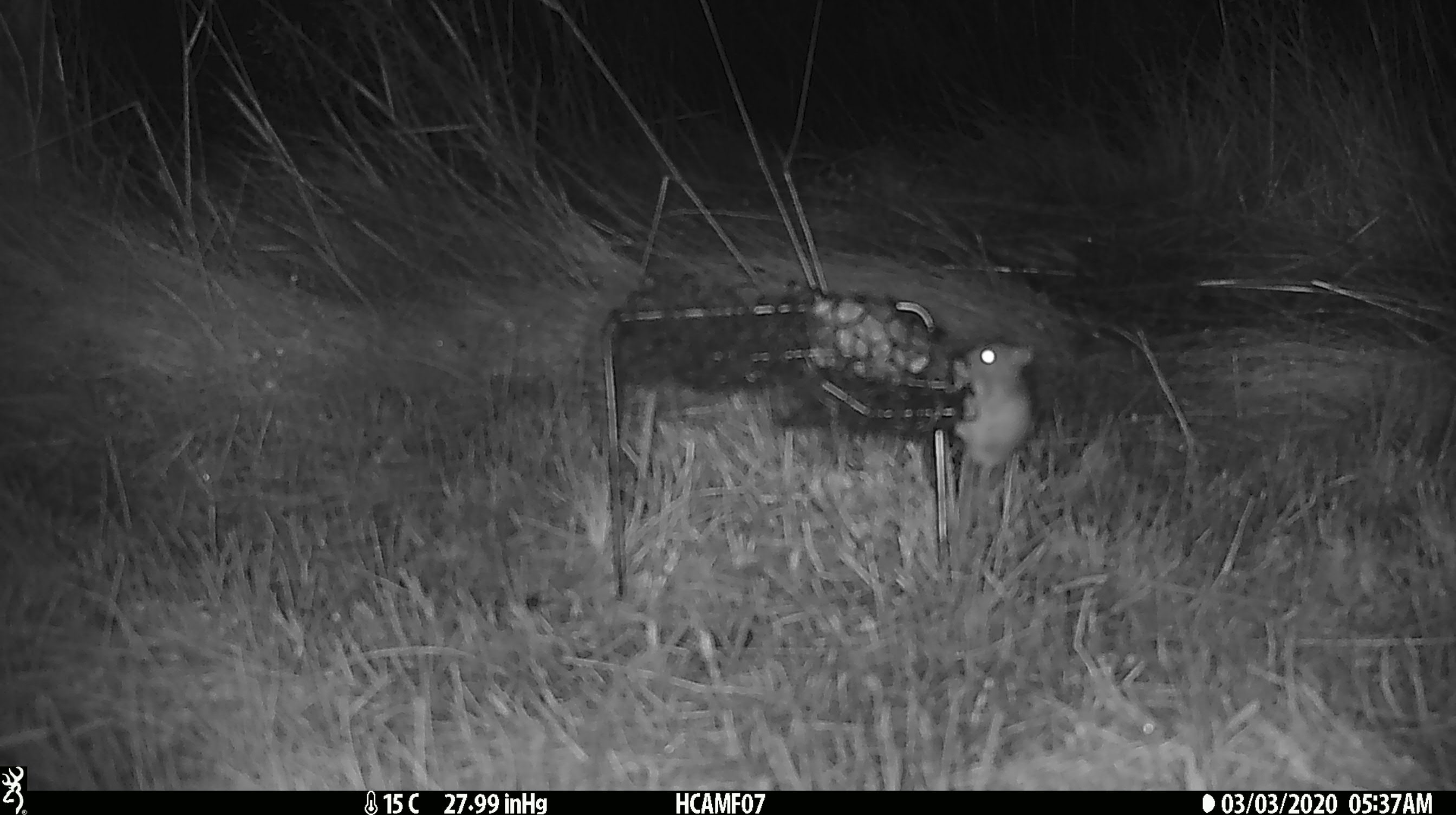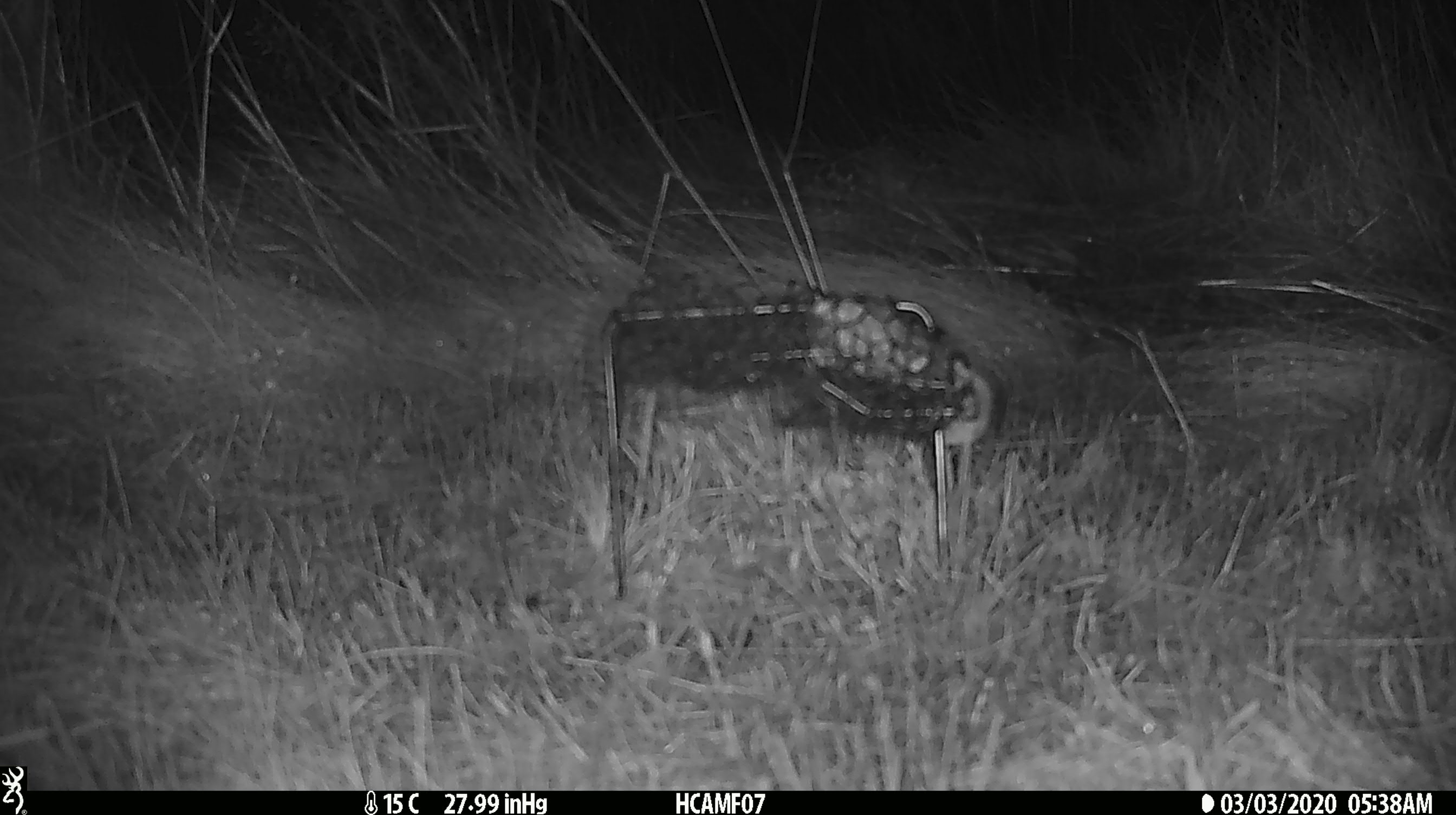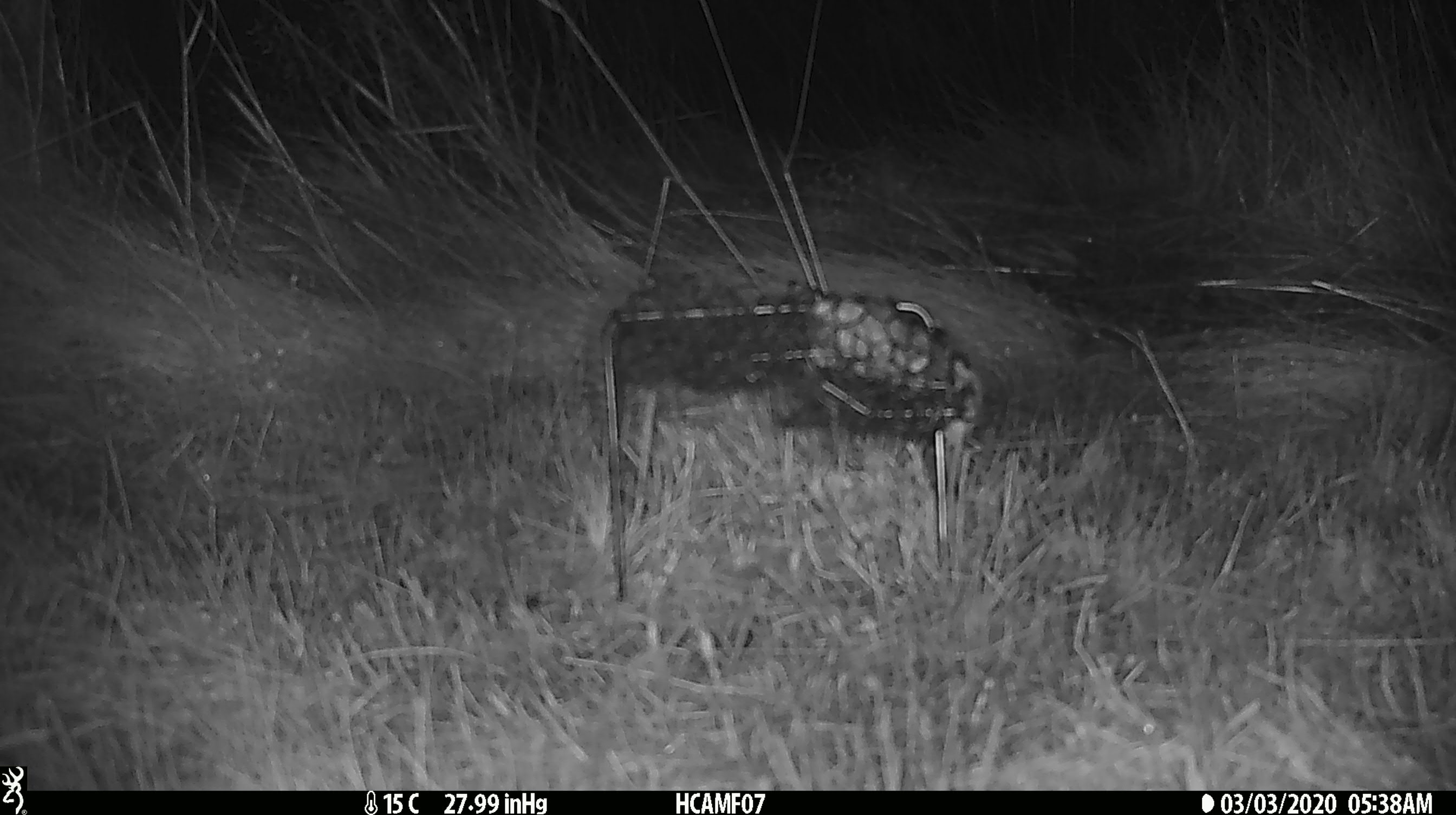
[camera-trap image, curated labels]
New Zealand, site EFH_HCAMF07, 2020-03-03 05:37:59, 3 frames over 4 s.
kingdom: Animalia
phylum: Chordata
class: Mammalia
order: Rodentia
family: Muridae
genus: Mus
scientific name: Mus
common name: mouse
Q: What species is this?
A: Mouse (Mus).